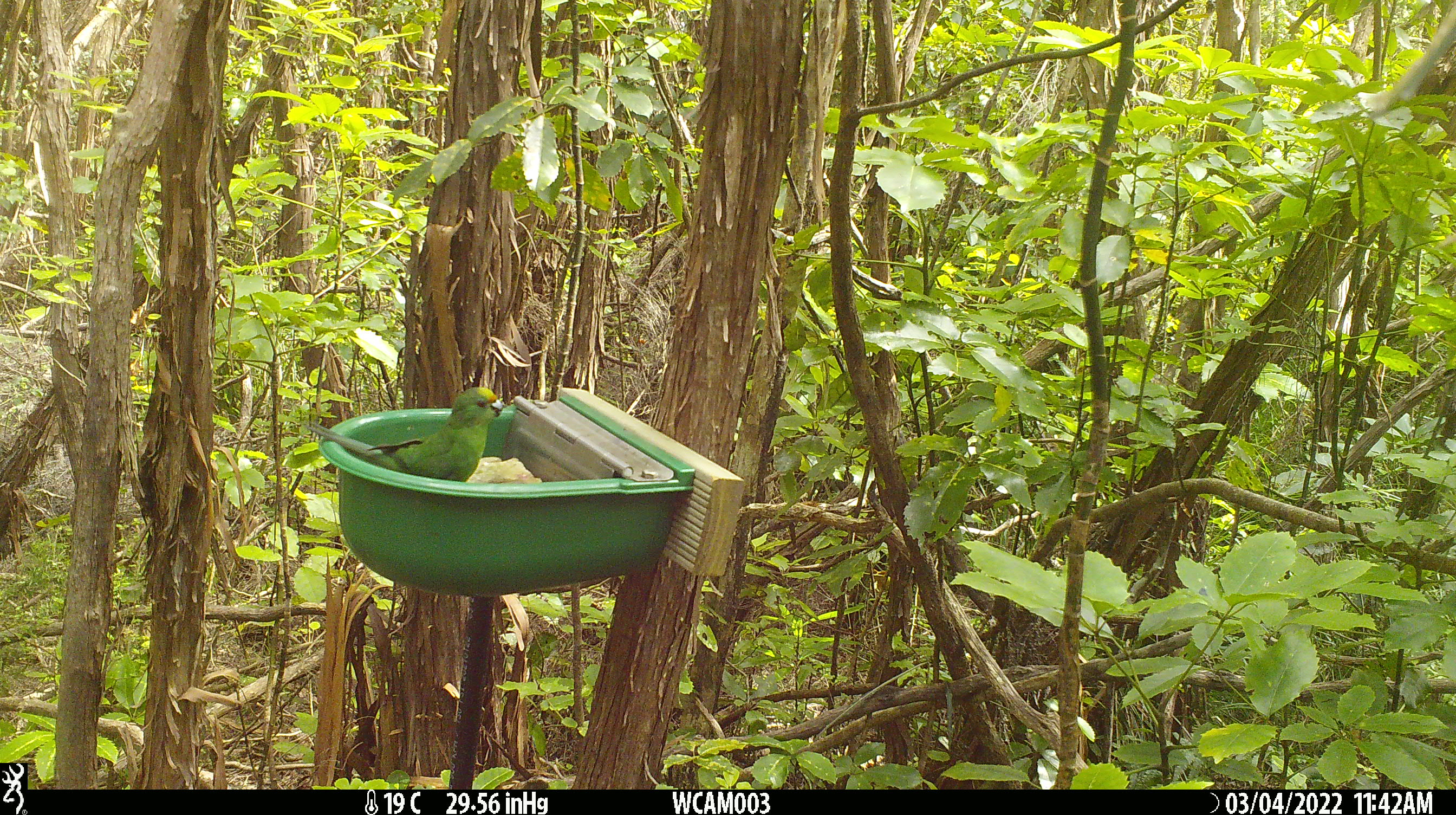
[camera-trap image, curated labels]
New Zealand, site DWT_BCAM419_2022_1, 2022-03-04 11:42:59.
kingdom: Animalia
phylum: Chordata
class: Aves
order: Psittaciformes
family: Psittaculidae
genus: Cyanoramphus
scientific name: Cyanoramphus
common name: parakeet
Parakeet (Cyanoramphus).